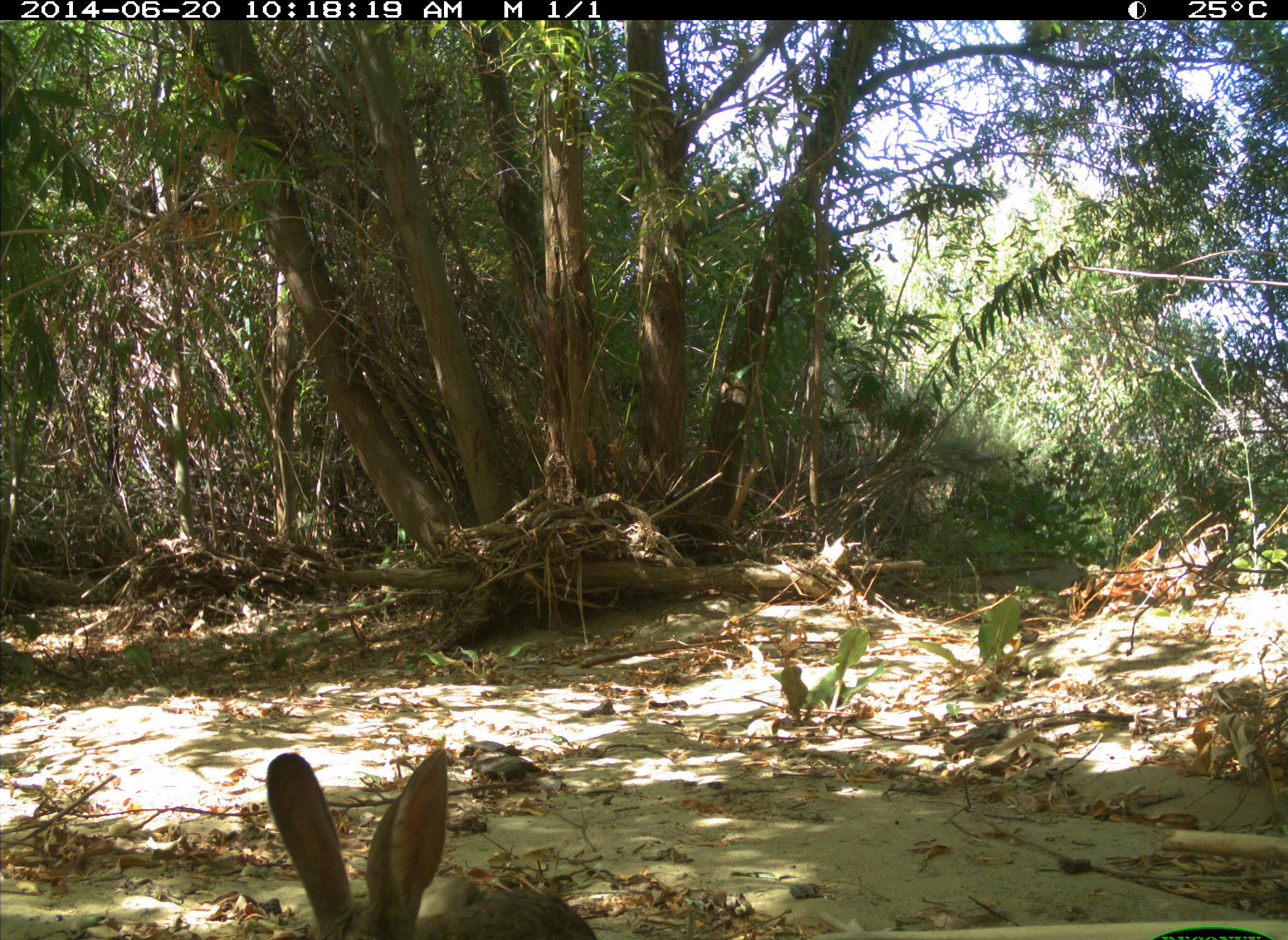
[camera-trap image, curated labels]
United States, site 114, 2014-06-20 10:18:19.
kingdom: Animalia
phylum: Chordata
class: Mammalia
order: Lagomorpha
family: Leporidae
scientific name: Leporidae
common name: rabbits and hares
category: rabbit